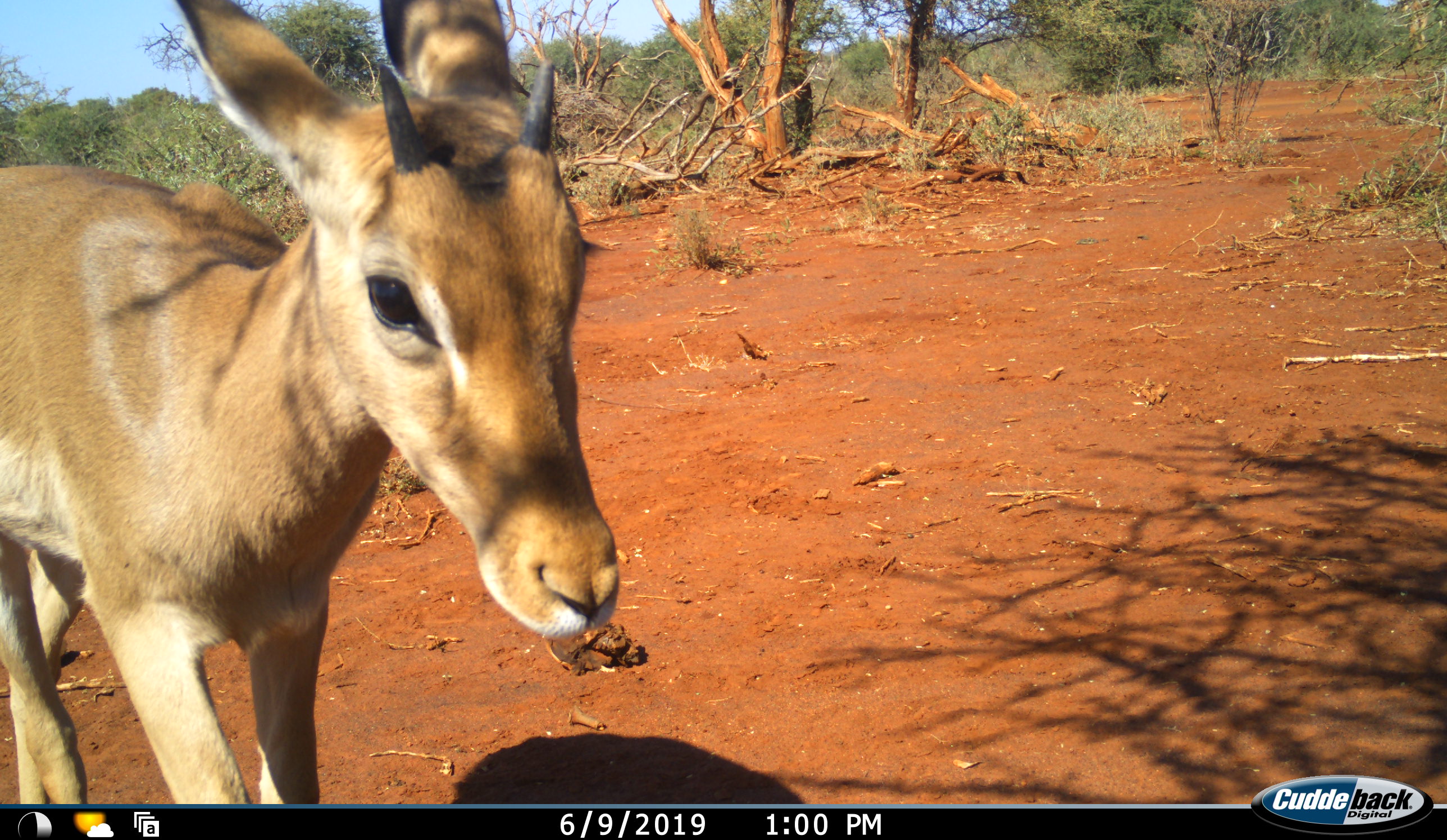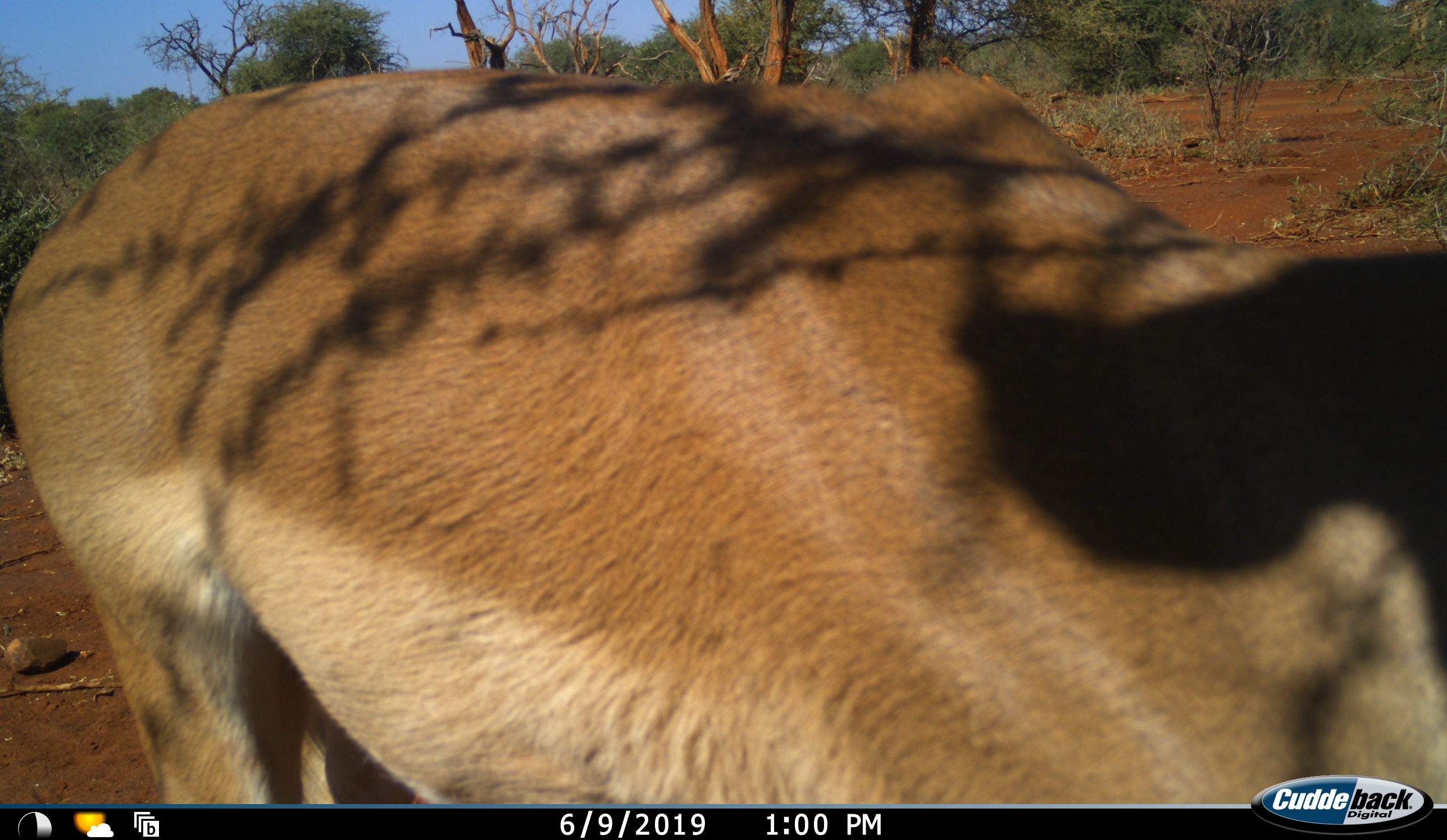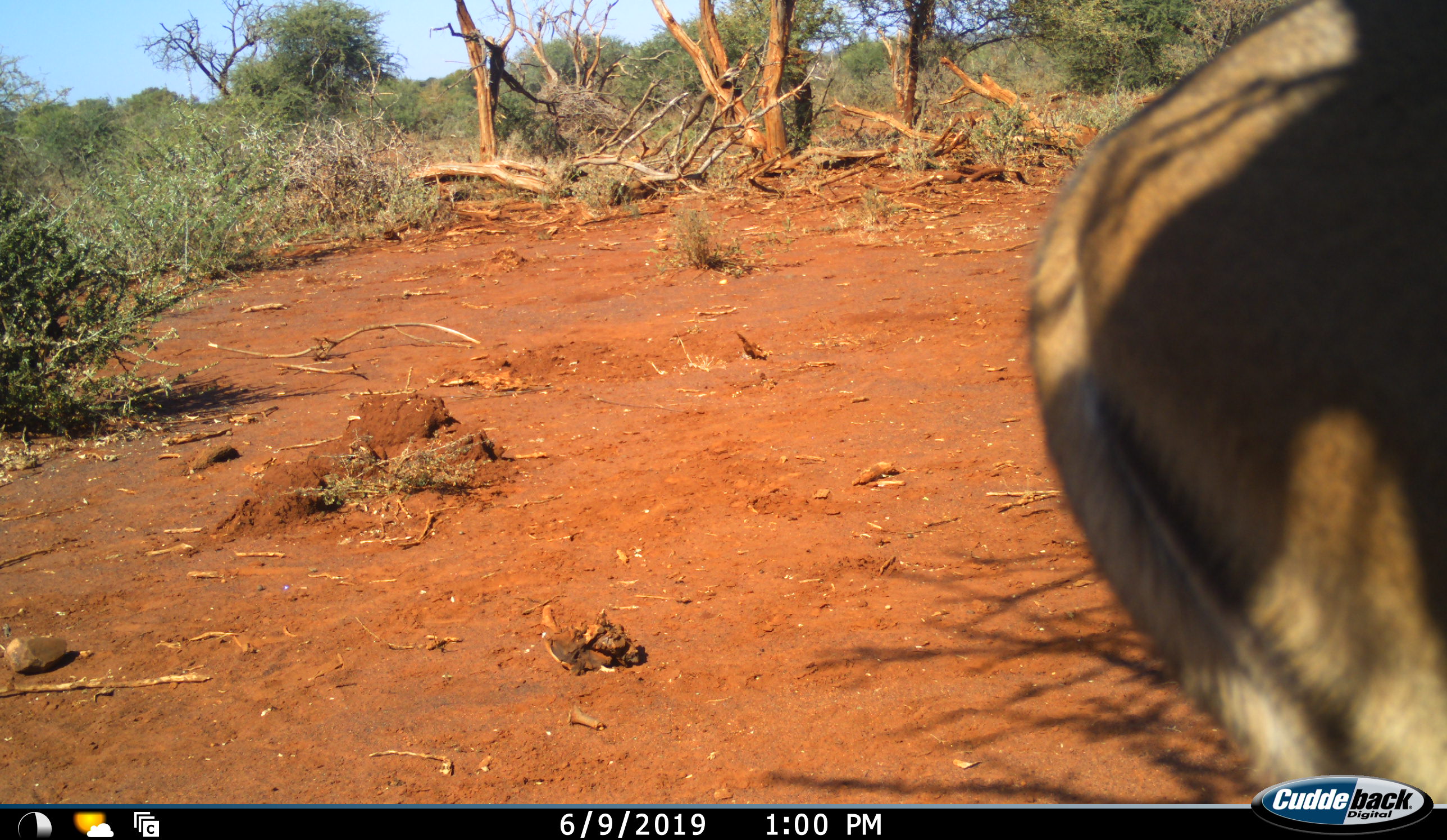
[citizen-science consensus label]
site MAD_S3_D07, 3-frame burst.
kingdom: Animalia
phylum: Chordata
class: Mammalia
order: Artiodactyla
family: Bovidae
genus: Aepyceros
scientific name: Aepyceros melampus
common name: impala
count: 1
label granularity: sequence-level